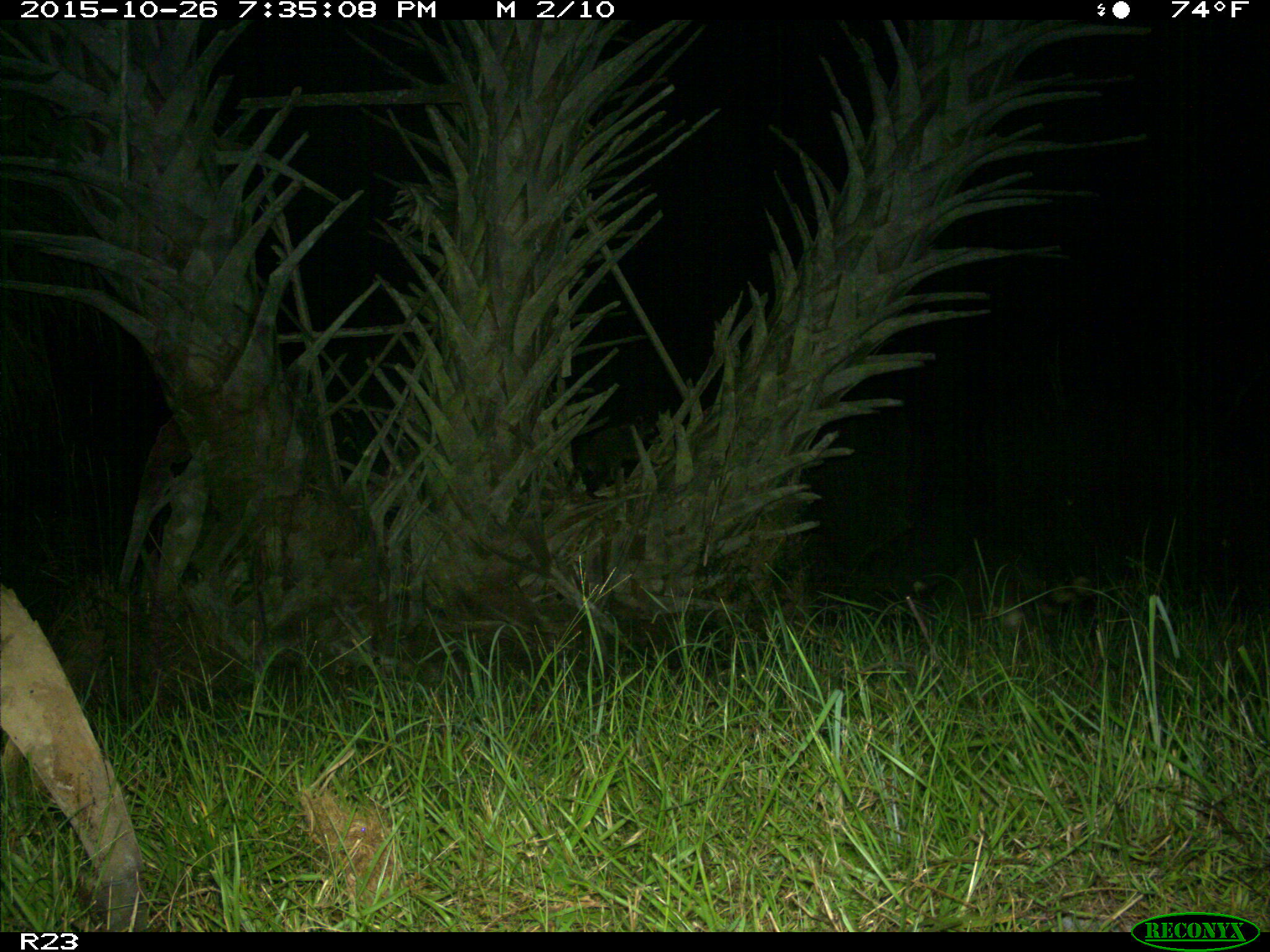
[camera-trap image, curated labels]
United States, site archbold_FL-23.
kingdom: Animalia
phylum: Chordata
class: Mammalia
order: Carnivora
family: Procyonidae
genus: Procyon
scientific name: Procyon lotor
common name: common raccoon